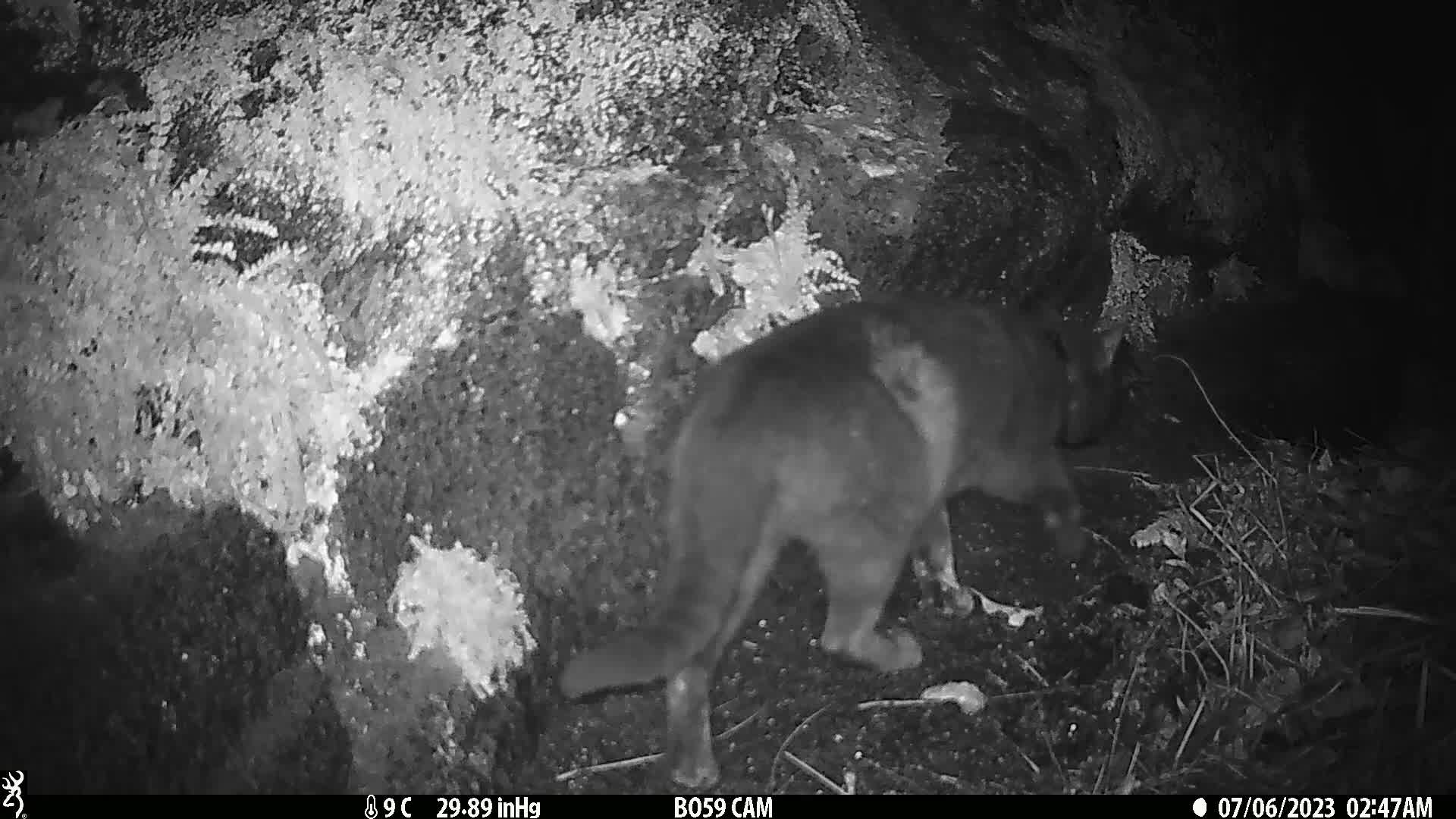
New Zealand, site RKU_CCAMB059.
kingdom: Animalia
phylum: Chordata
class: Mammalia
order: Carnivora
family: Felidae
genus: Felis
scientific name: Felis catus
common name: domestic cat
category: cat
Cat (domestic cat) (Felis catus).